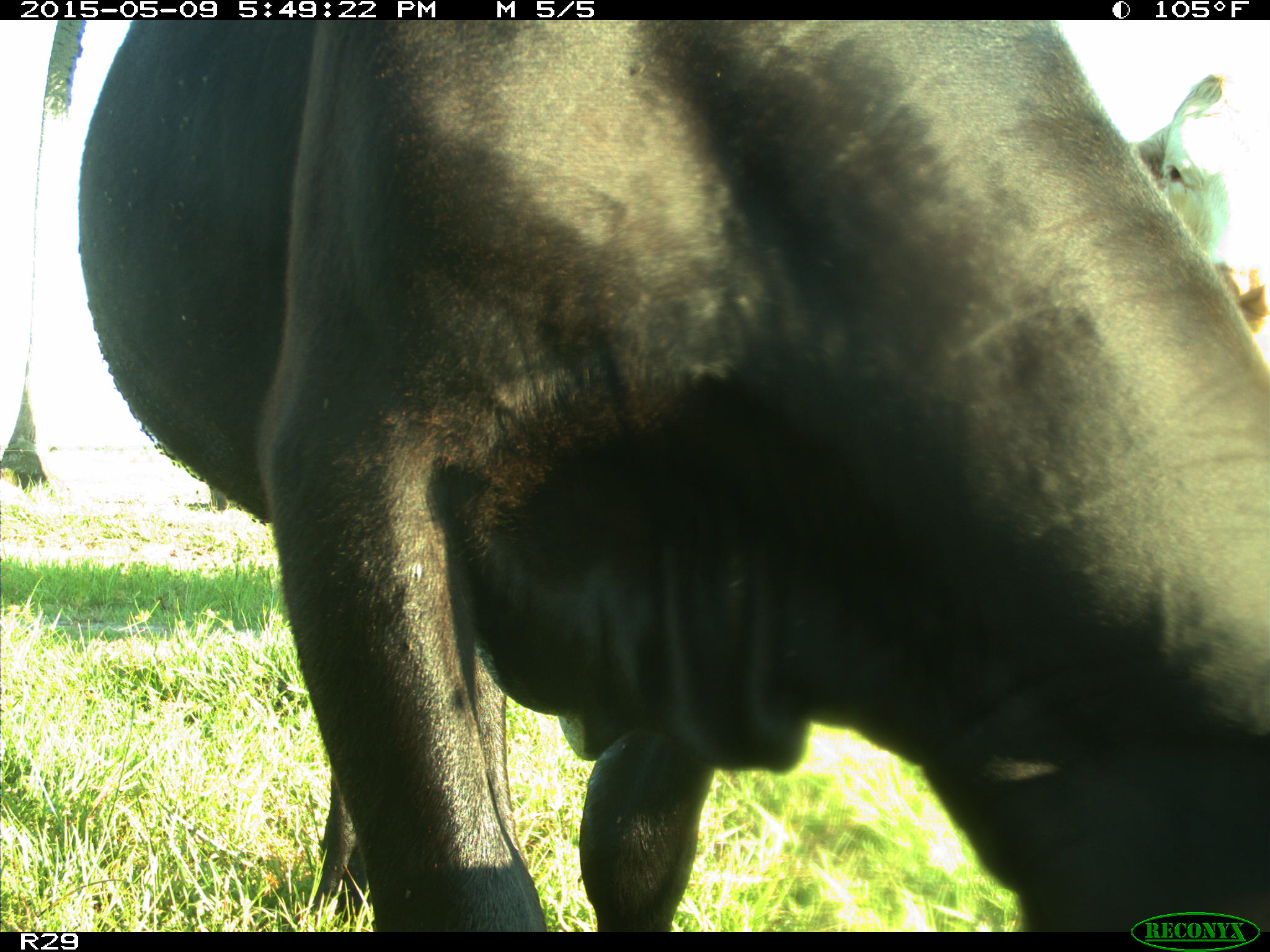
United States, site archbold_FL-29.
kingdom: Animalia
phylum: Chordata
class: Mammalia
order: Artiodactyla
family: Bovidae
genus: Bos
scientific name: Bos taurus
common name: domestic cow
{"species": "Bos taurus (domestic cow)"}